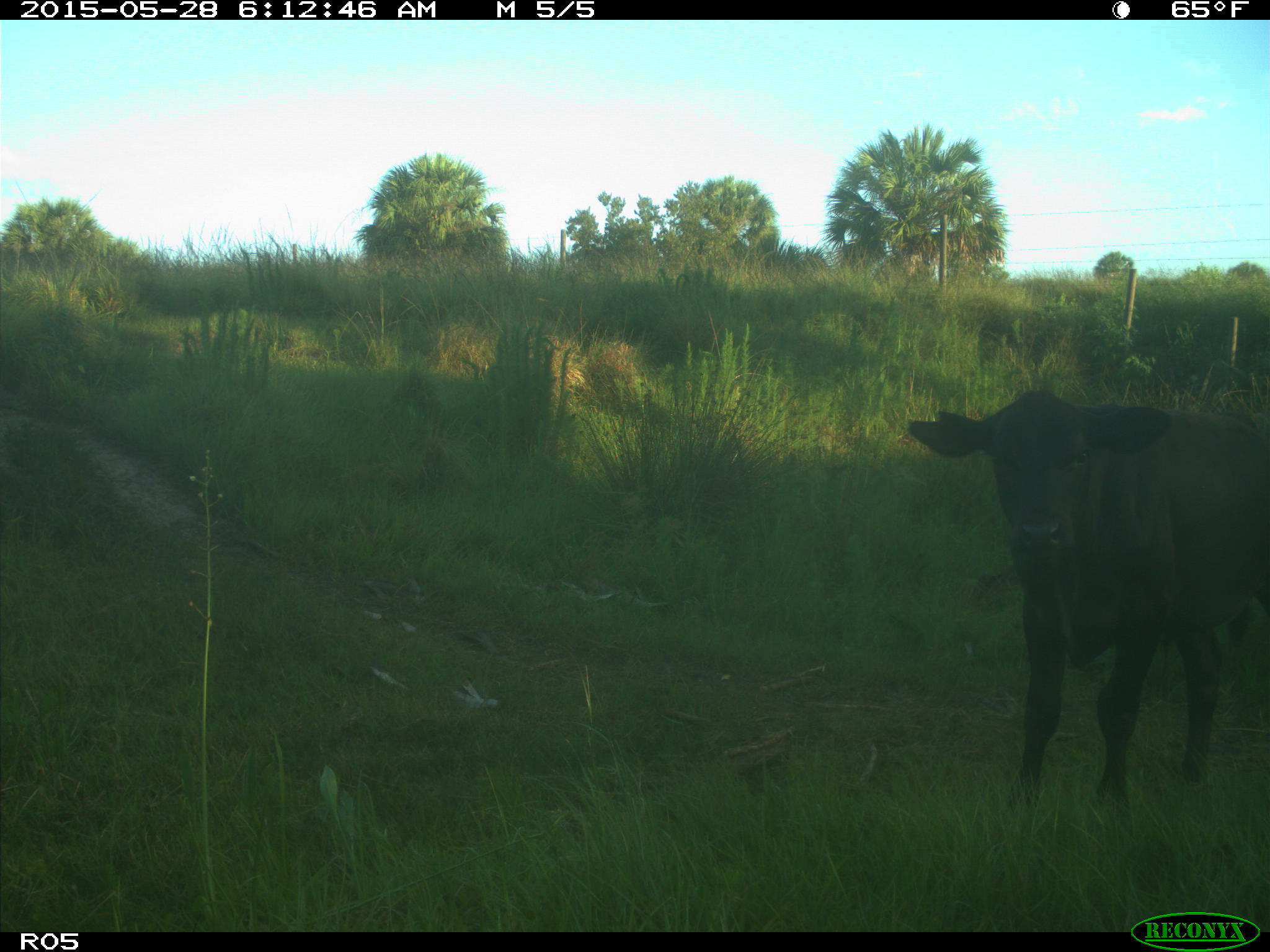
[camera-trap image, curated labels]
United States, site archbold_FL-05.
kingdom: Animalia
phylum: Chordata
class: Mammalia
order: Artiodactyla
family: Bovidae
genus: Bos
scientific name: Bos taurus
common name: domestic cow